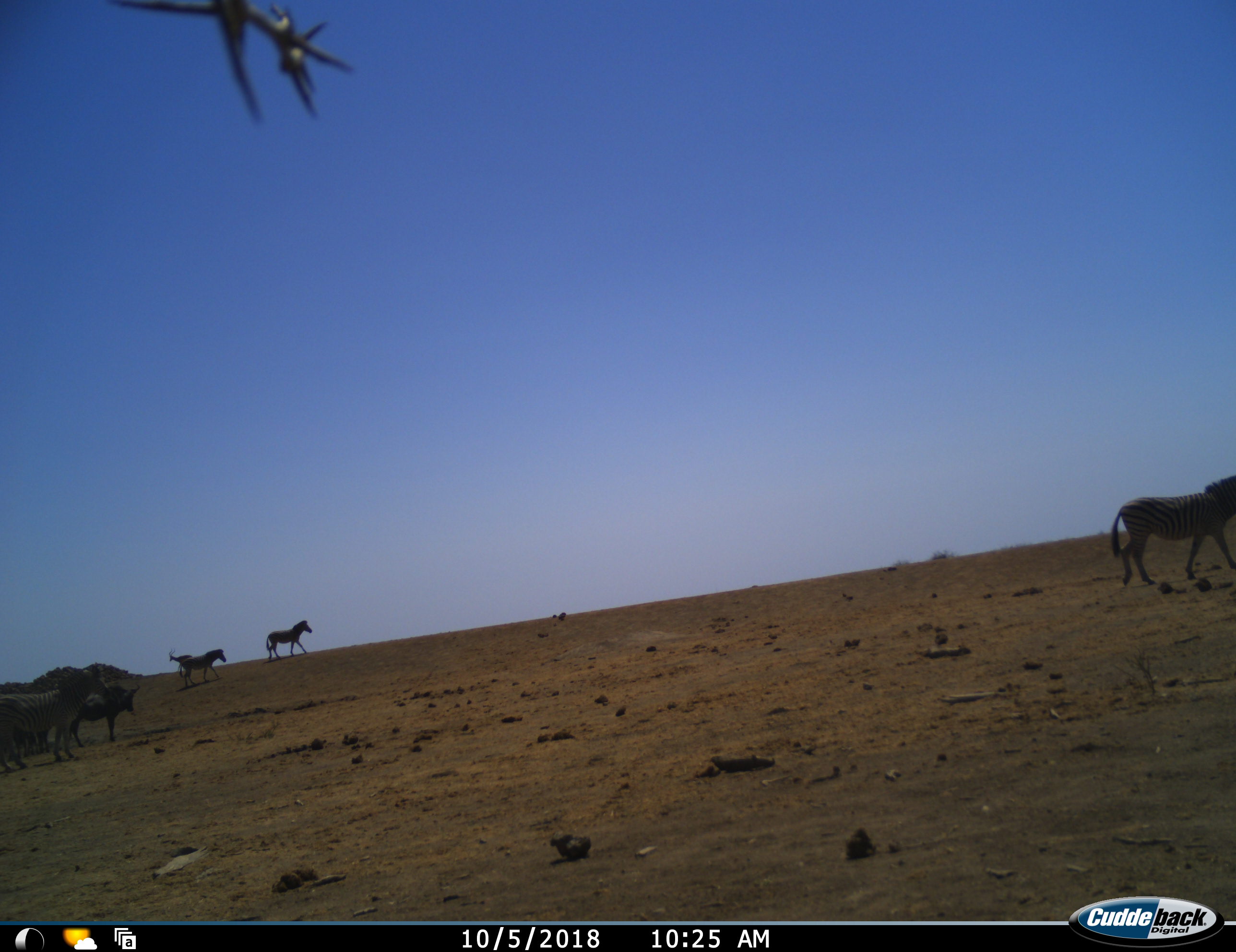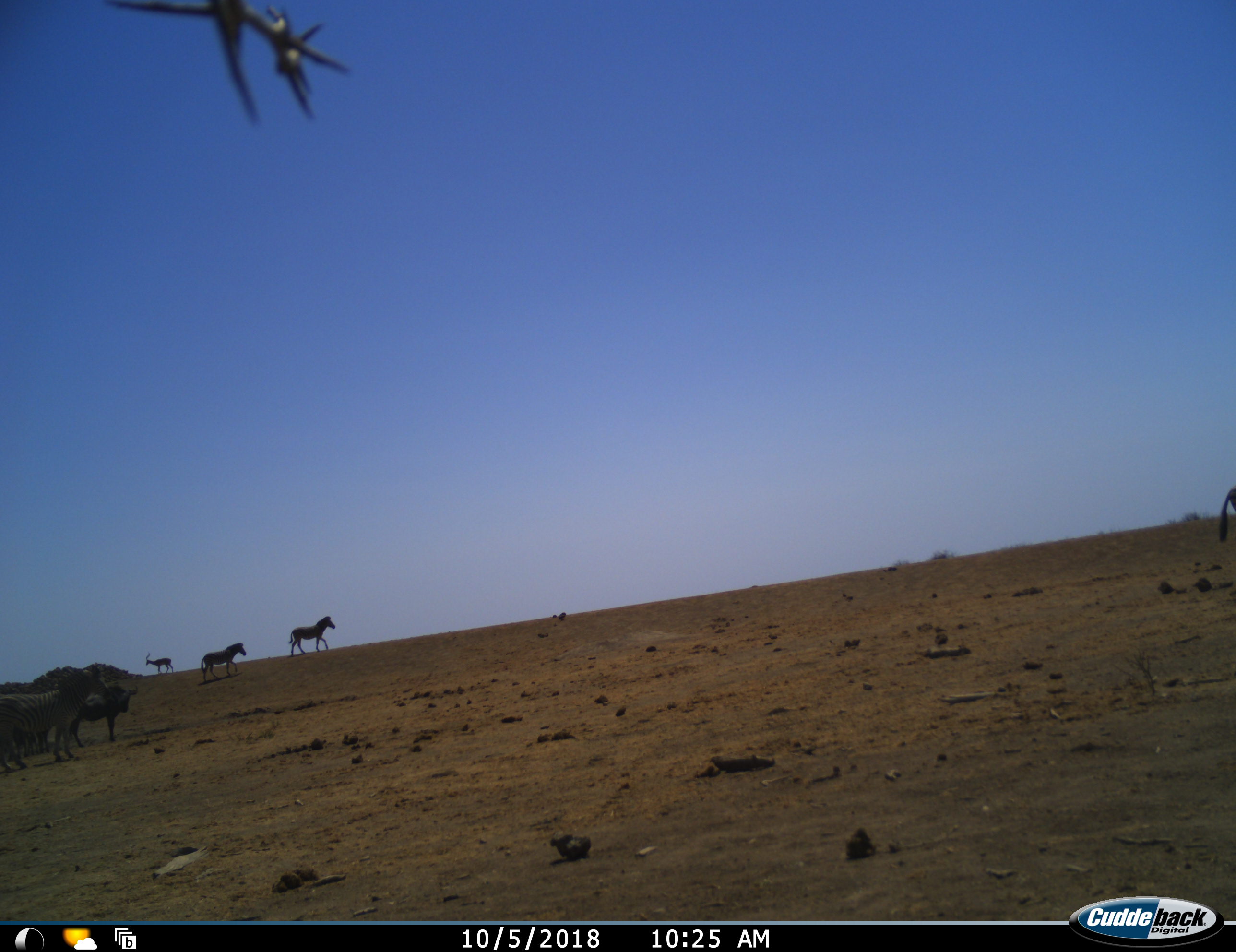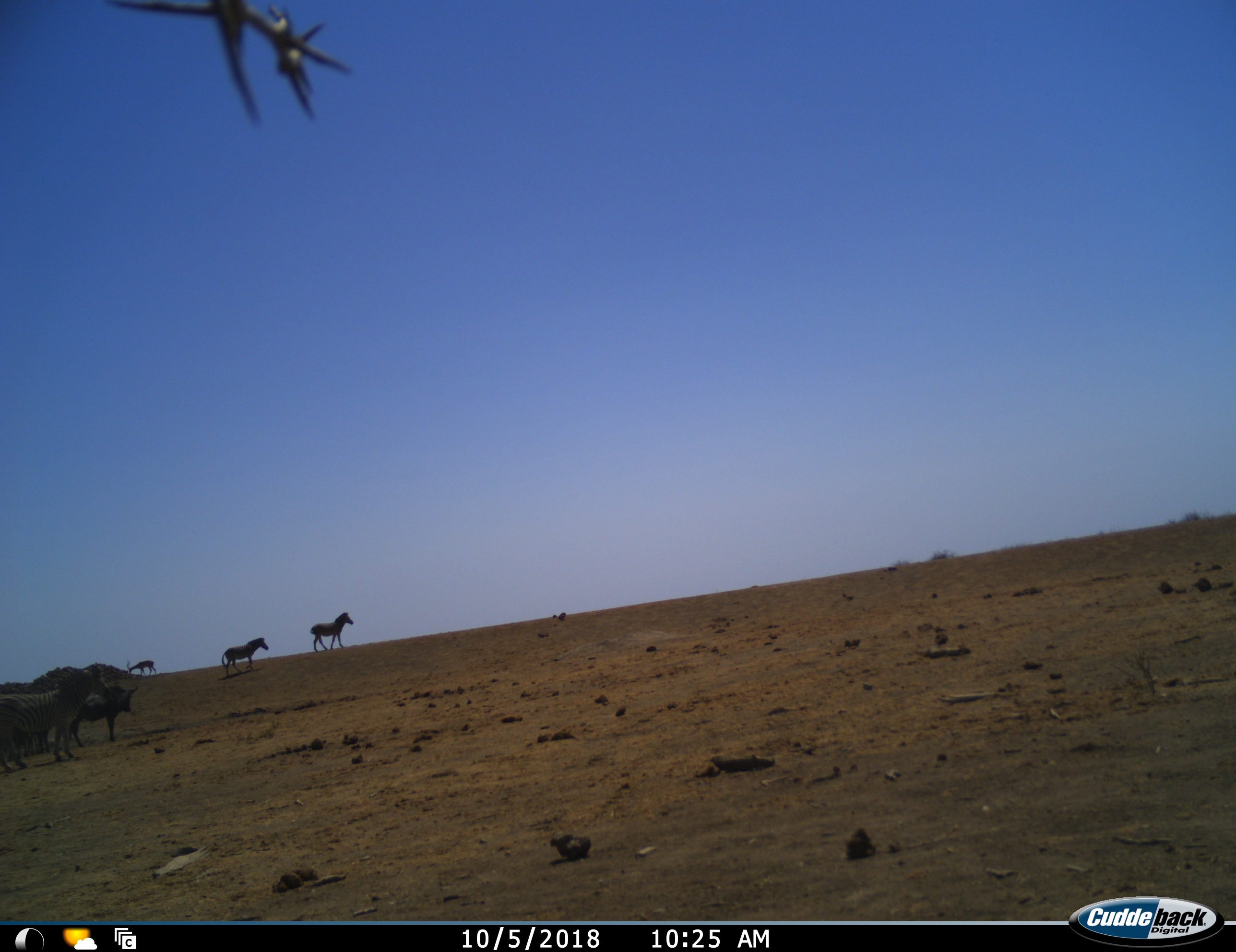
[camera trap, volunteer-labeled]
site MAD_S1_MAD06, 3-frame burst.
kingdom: Animalia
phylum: Chordata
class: Mammalia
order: Artiodactyla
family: Bovidae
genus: Aepyceros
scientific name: Aepyceros melampus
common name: impala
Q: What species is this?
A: Impala (Aepyceros melampus).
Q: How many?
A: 1.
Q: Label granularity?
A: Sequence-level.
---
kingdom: Animalia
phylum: Chordata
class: Mammalia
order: Artiodactyla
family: Bovidae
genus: Connochaetes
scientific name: Connochaetes taurinus taurinus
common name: blue wildebeest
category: wildebeestblue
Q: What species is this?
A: Wildebeestblue (blue wildebeest) (Connochaetes taurinus taurinus).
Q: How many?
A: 1.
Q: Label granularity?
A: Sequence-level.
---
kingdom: Animalia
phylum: Chordata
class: Mammalia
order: Perissodactyla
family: Equidae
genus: Equus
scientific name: Equus quagga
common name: plains zebra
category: zebraplains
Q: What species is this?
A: Zebraplains (plains zebra) (Equus quagga).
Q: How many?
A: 4.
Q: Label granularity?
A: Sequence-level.